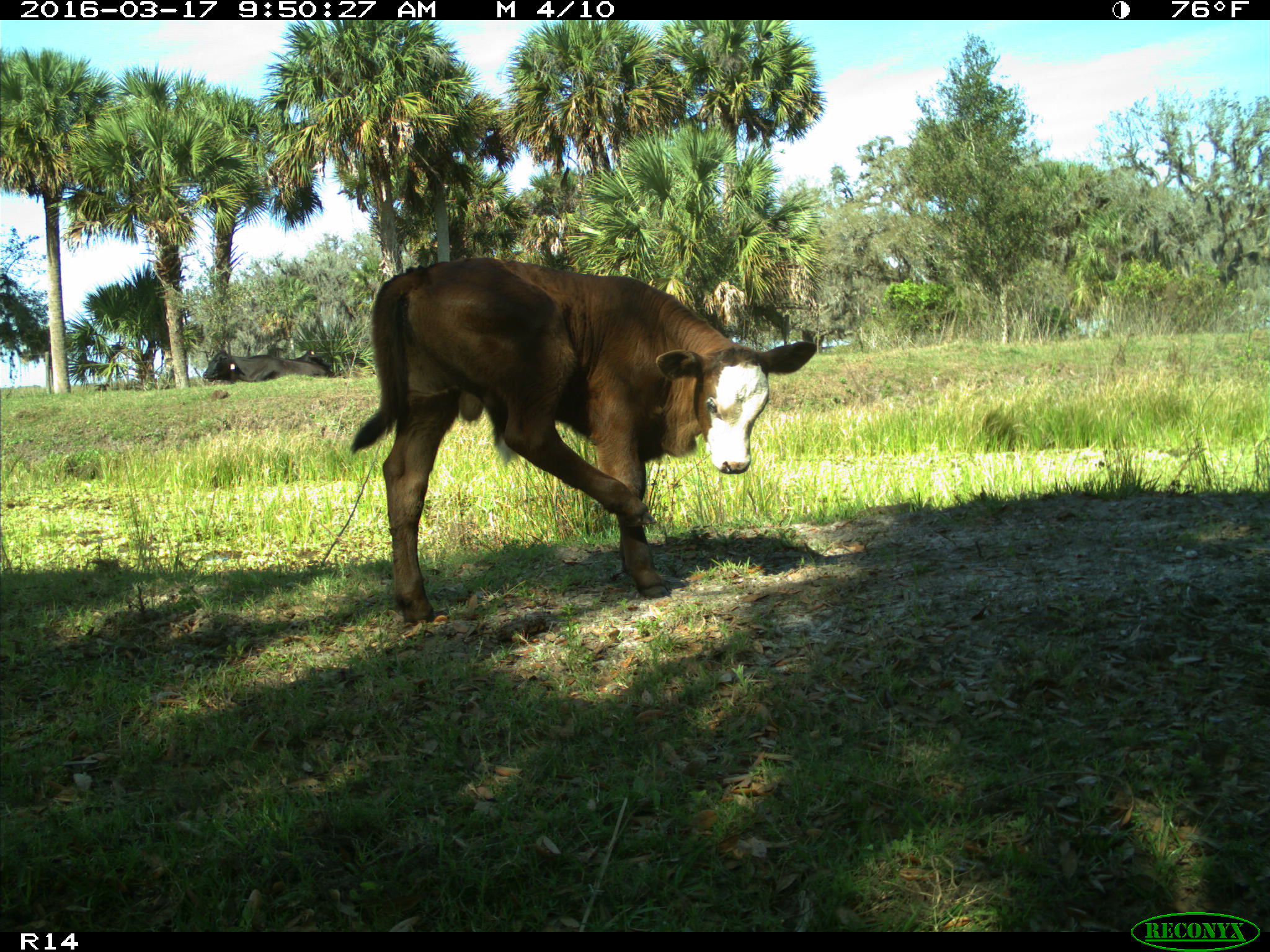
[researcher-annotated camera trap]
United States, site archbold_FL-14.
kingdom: Animalia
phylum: Chordata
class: Mammalia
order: Artiodactyla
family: Bovidae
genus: Bos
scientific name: Bos taurus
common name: domestic cow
Bos taurus (domestic cow).